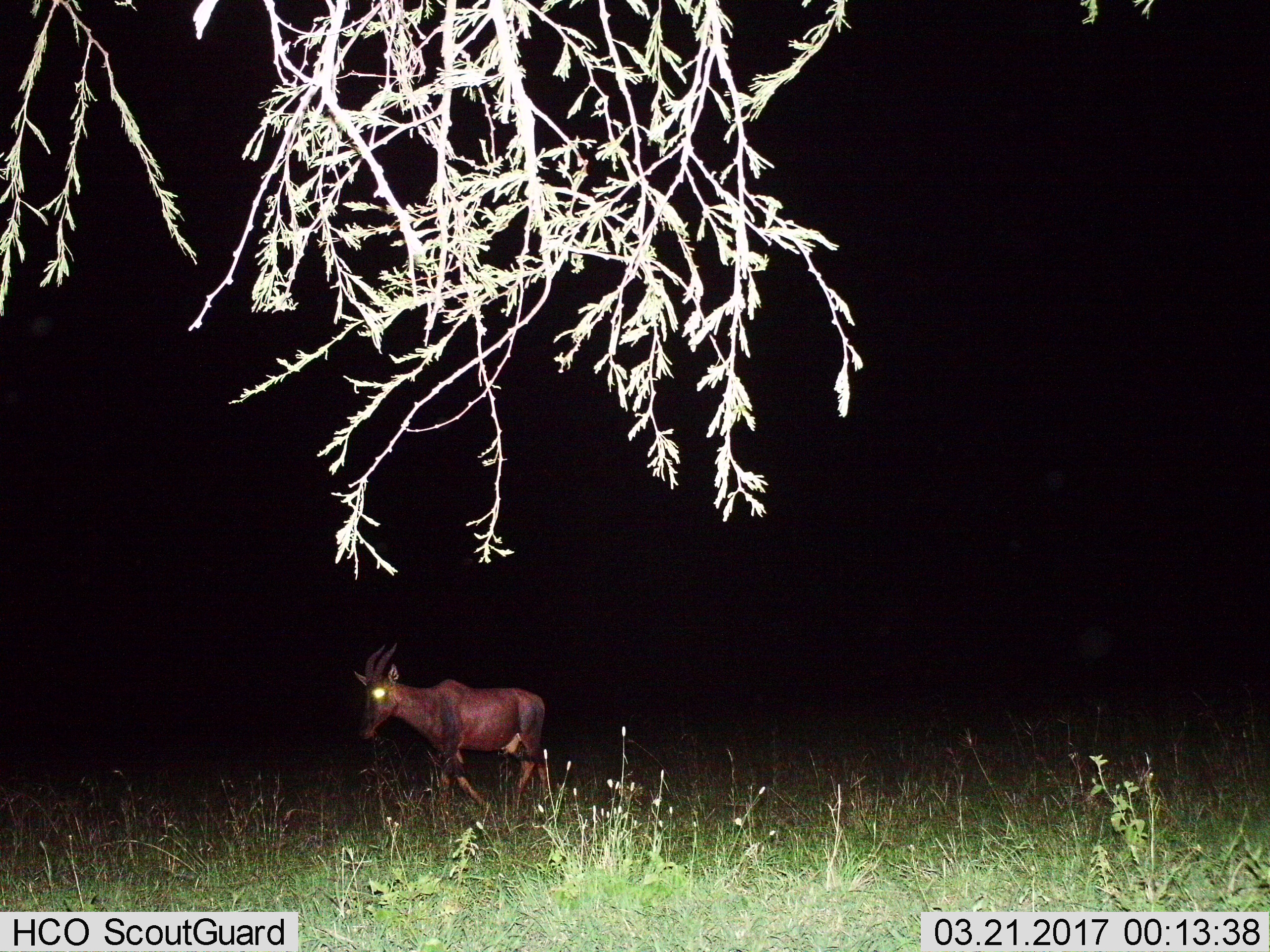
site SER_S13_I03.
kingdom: Animalia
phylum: Chordata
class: Mammalia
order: Artiodactyla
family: Bovidae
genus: Damaliscus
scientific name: Damaliscus lunatus jimela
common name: topi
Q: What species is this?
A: Topi (Damaliscus lunatus jimela).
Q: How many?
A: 1.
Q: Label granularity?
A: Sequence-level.